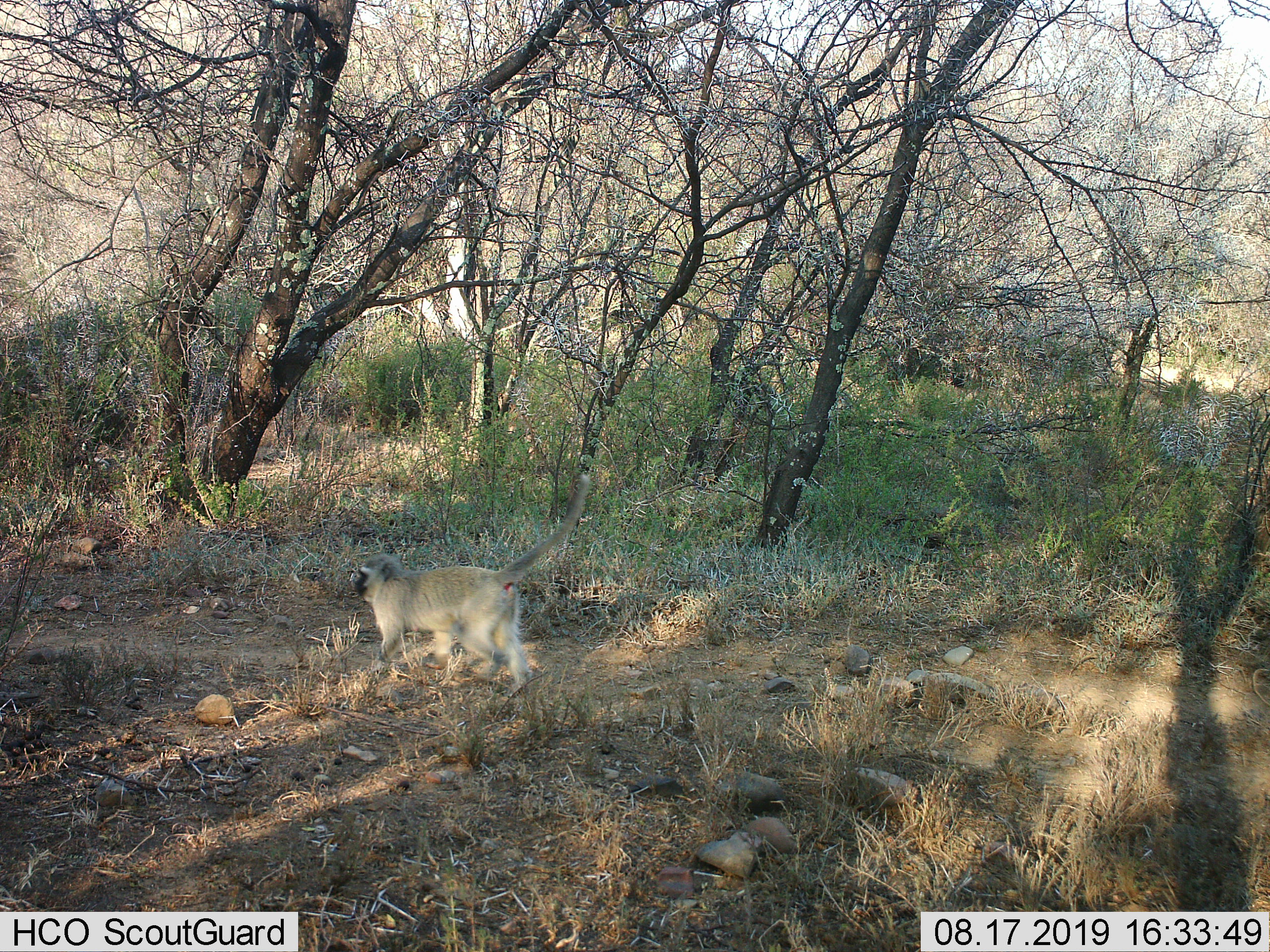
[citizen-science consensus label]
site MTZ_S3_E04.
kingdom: Animalia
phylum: Chordata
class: Mammalia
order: Primates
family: Cercopithecidae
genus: Chlorocebus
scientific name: Chlorocebus pygerythrus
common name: vervet monkey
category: monkeyvervet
Monkeyvervet (vervet monkey) (Chlorocebus pygerythrus), count 1. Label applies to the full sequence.